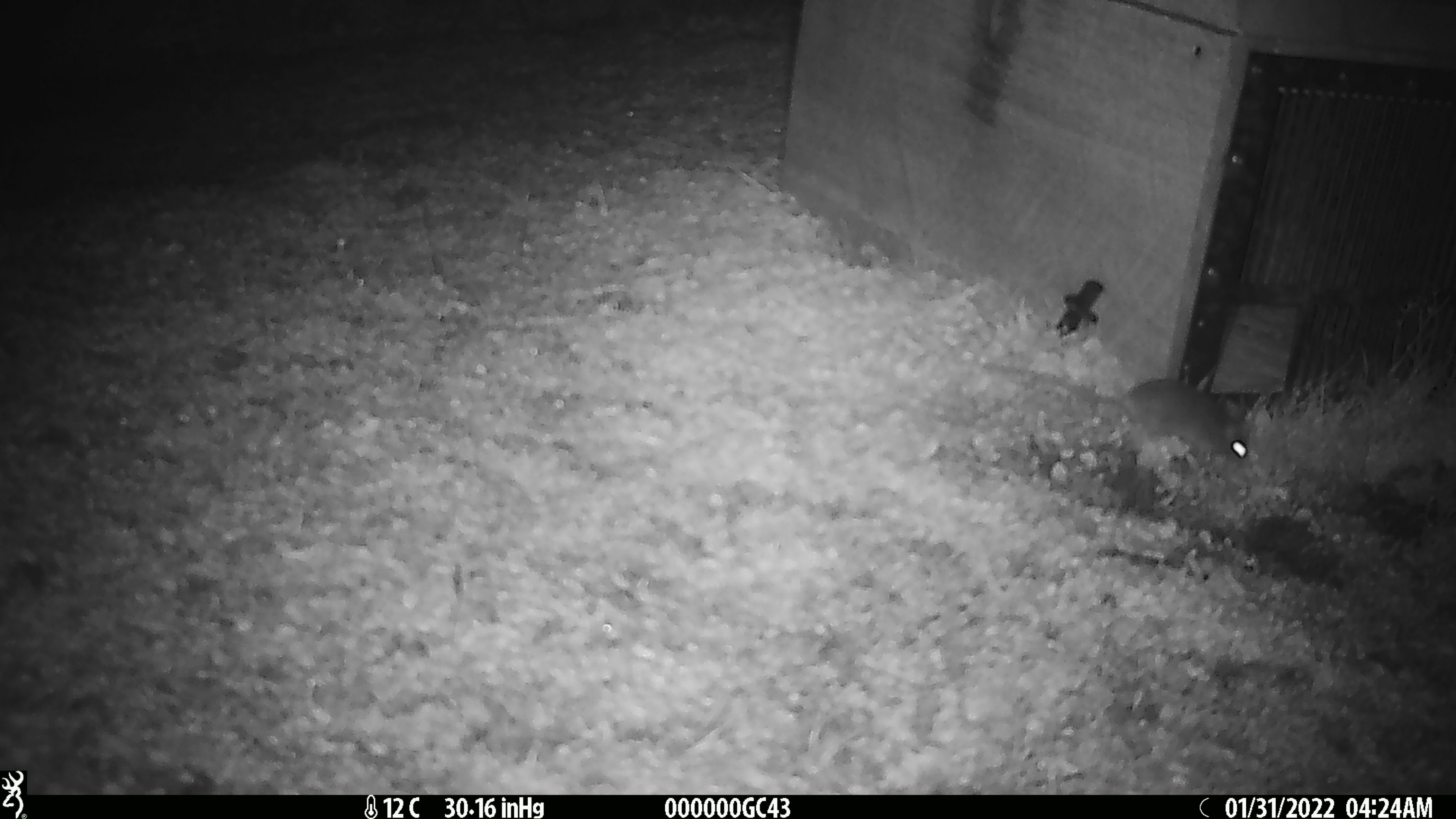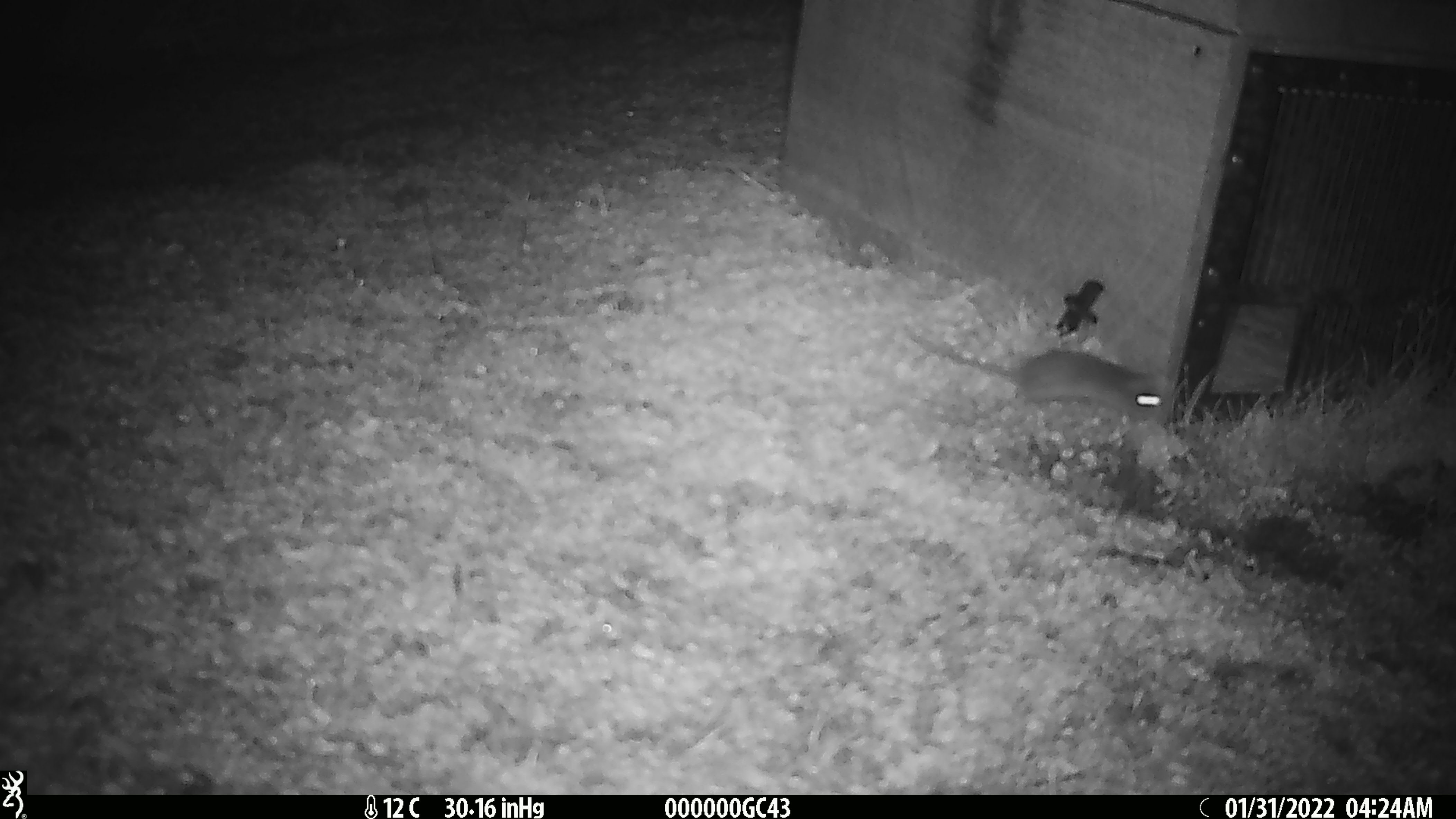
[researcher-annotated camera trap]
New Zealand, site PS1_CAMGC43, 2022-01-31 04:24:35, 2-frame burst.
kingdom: Animalia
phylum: Chordata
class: Mammalia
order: Rodentia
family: Muridae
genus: Mus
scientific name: Mus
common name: mouse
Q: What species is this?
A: Mouse (Mus).